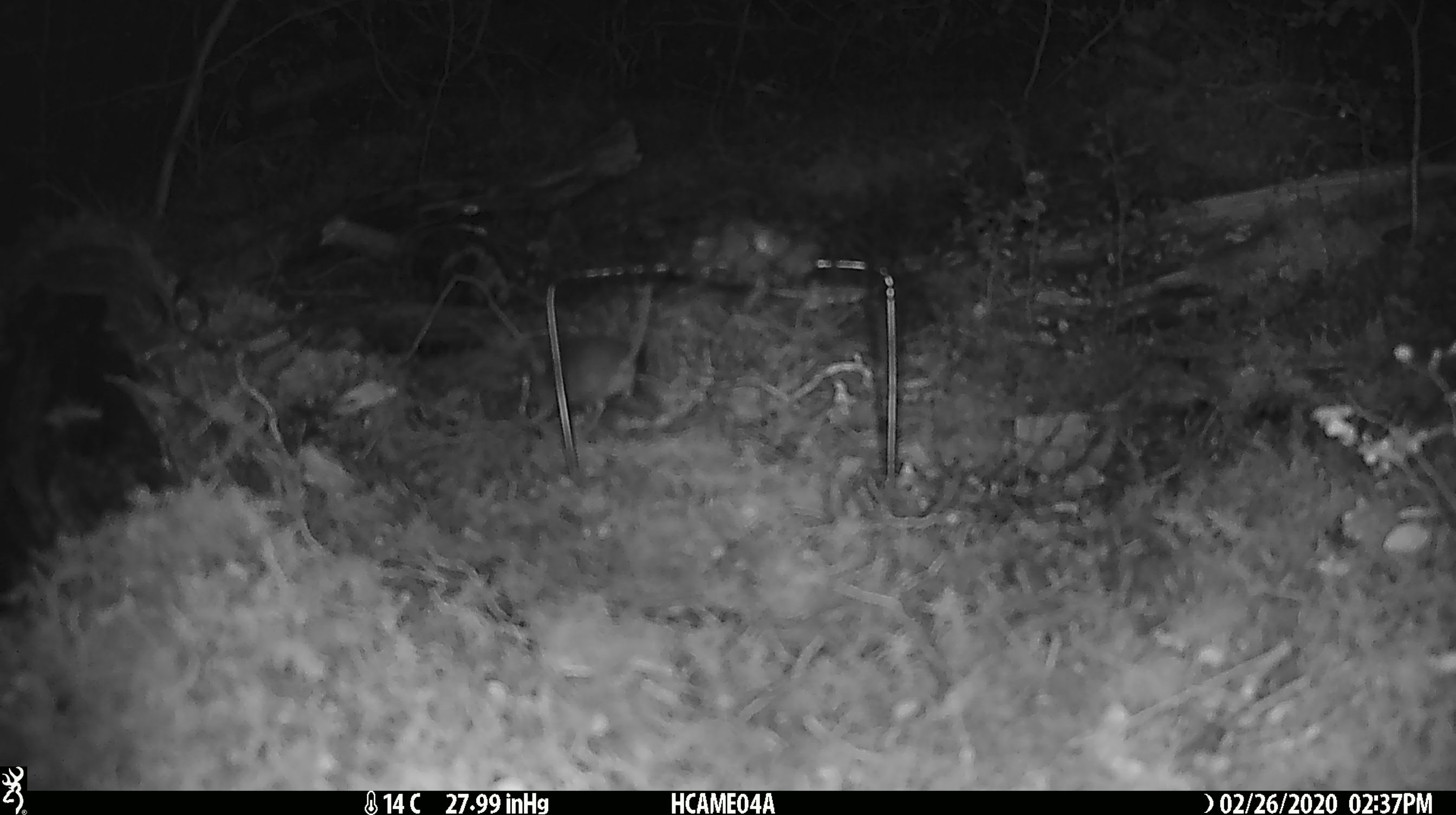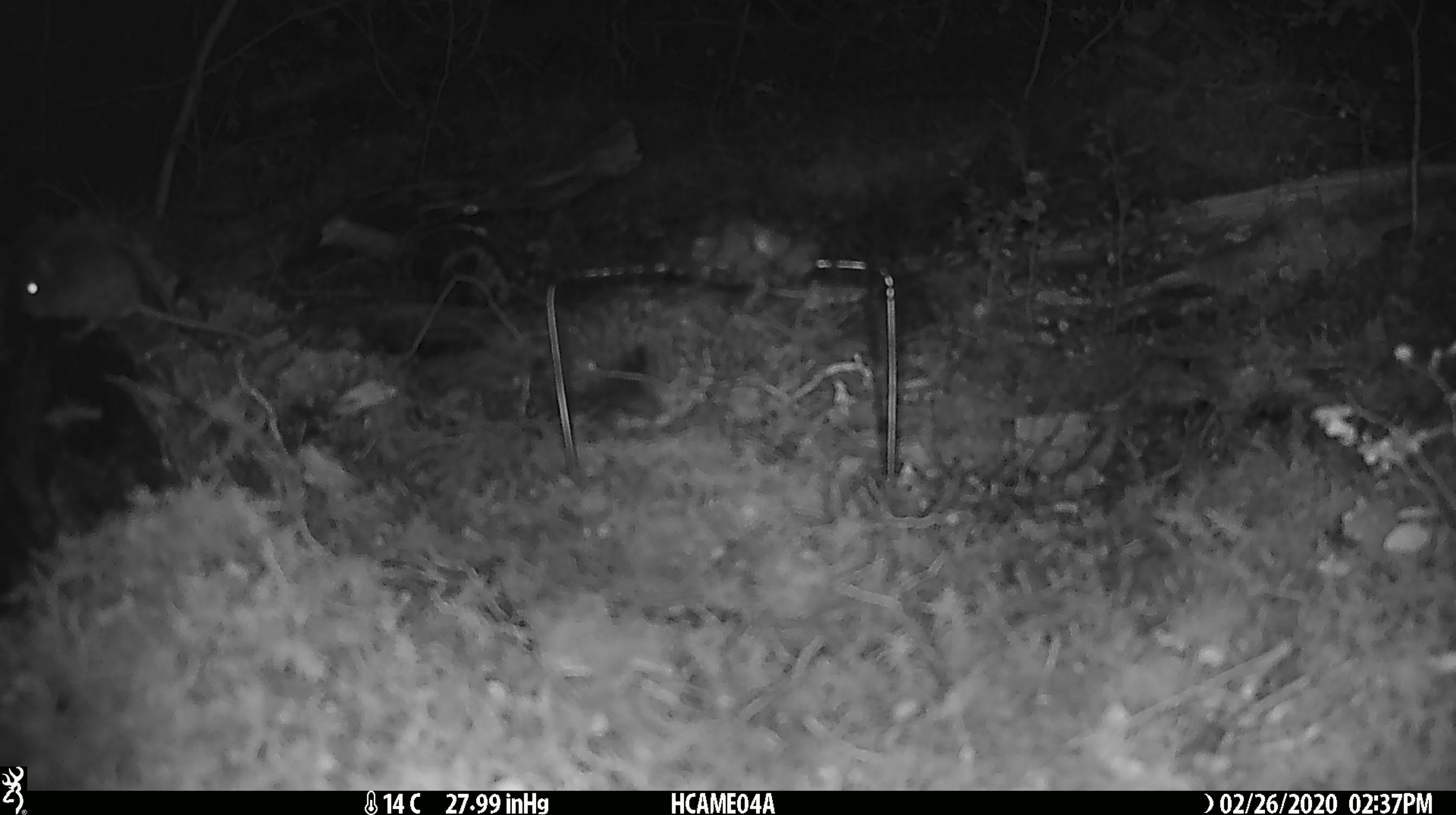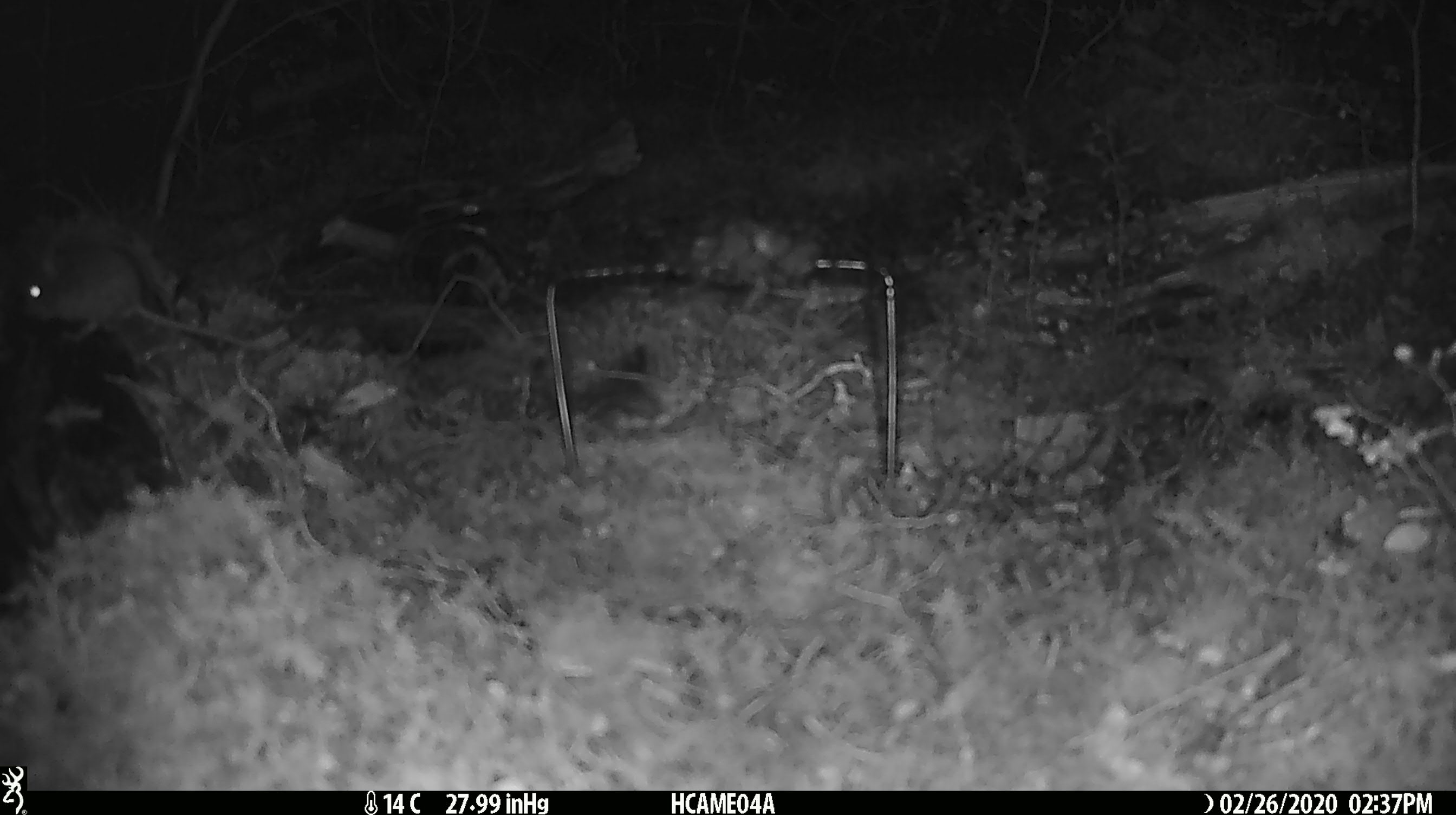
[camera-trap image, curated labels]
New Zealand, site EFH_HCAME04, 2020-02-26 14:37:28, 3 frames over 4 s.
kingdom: Animalia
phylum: Chordata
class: Mammalia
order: Rodentia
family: Muridae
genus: Mus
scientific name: Mus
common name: mouse